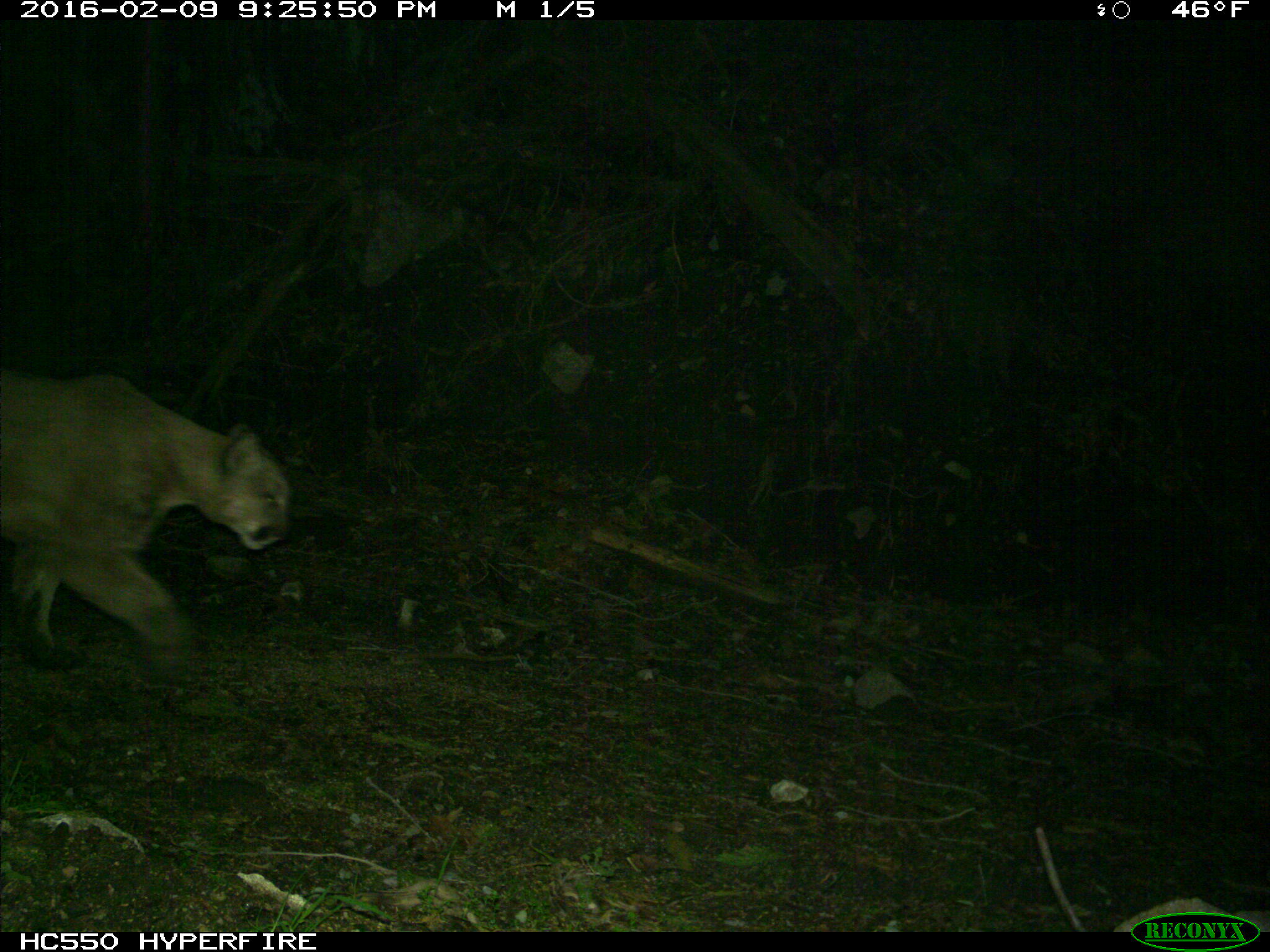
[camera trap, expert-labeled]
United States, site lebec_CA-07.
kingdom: Animalia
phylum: Chordata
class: Mammalia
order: Carnivora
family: Felidae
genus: Puma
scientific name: Puma concolor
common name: mountain lion